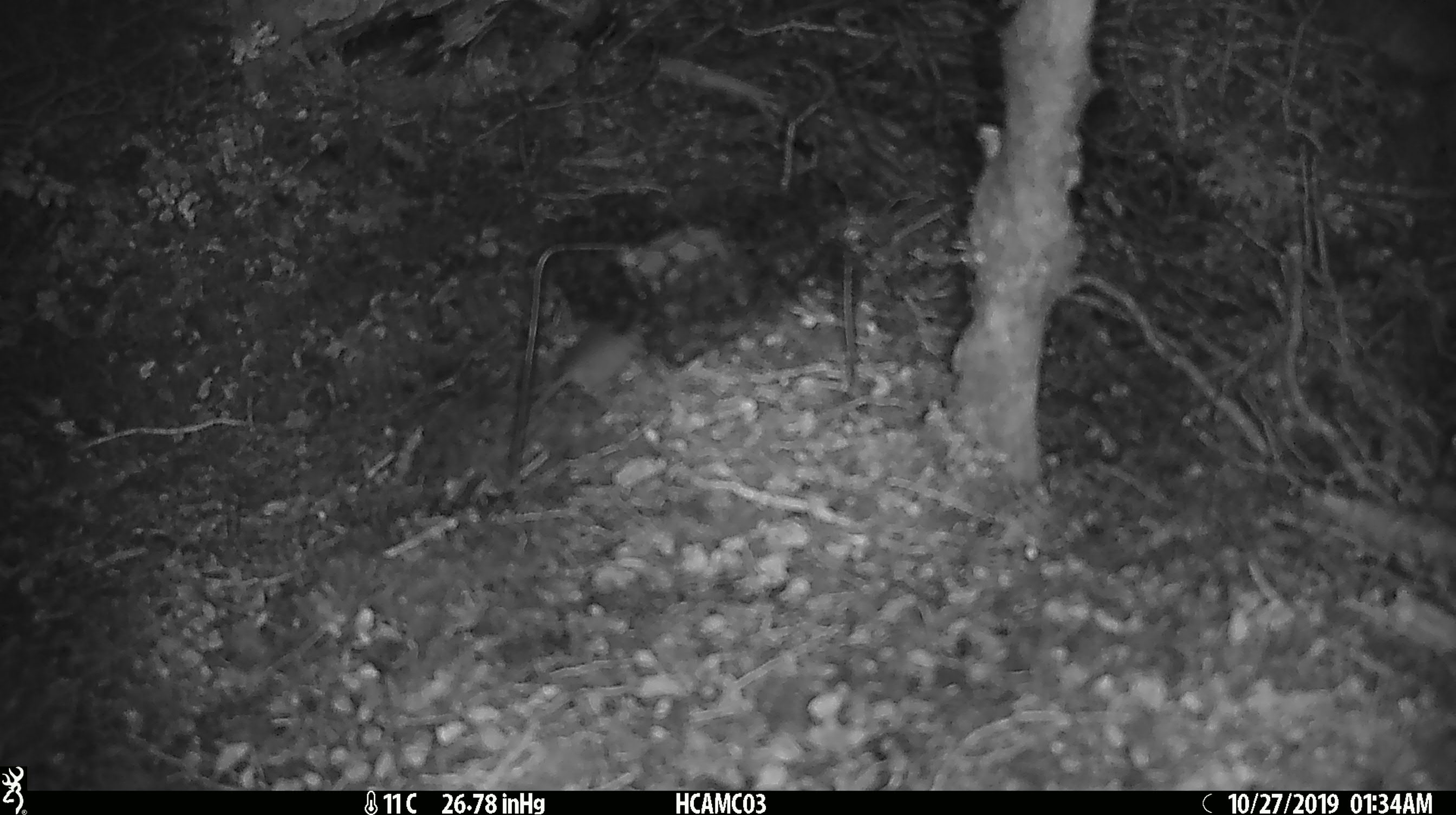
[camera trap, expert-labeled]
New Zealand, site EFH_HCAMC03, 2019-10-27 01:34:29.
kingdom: Animalia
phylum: Chordata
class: Mammalia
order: Rodentia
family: Muridae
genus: Mus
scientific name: Mus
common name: mouse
Mouse (Mus).